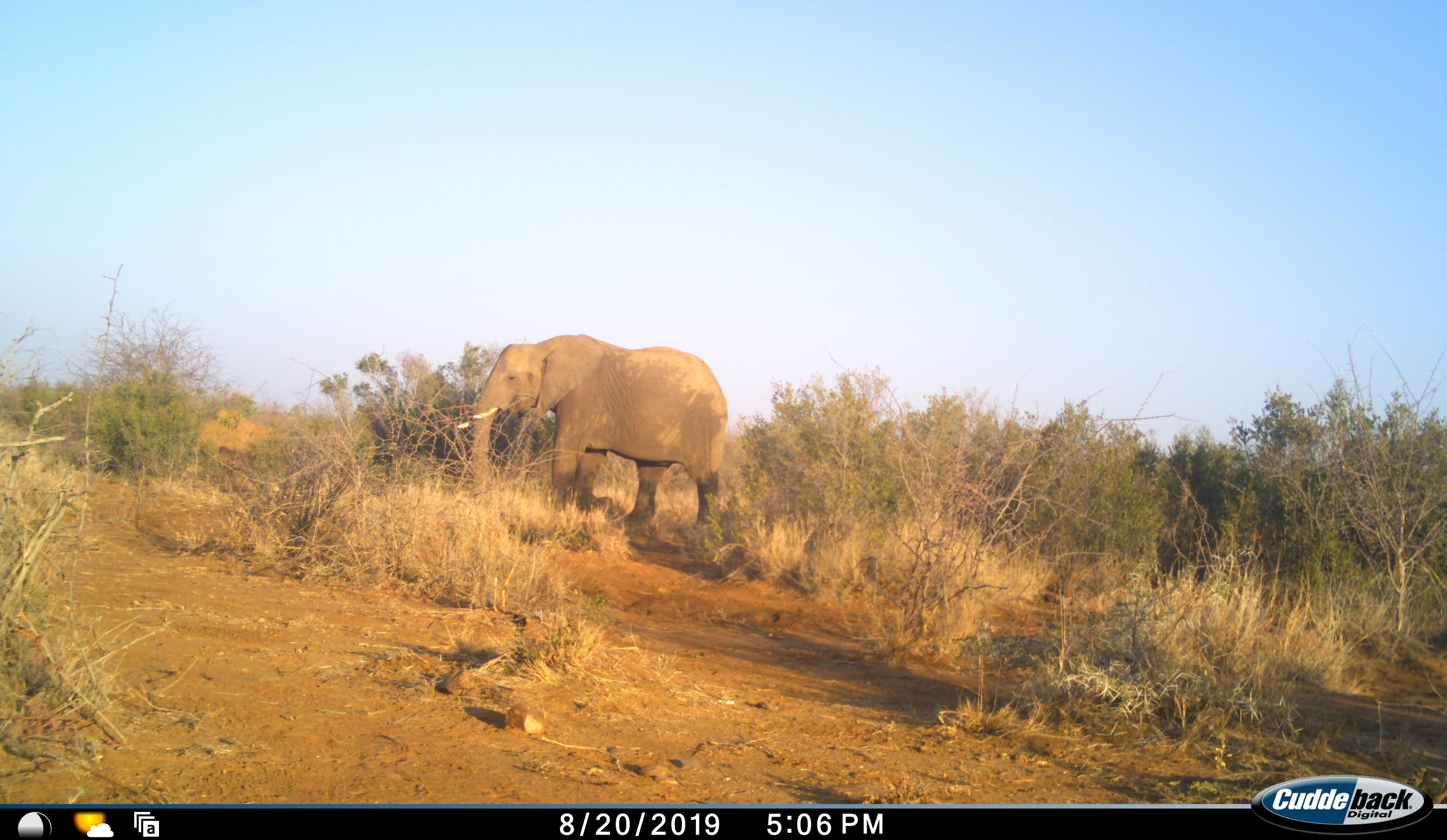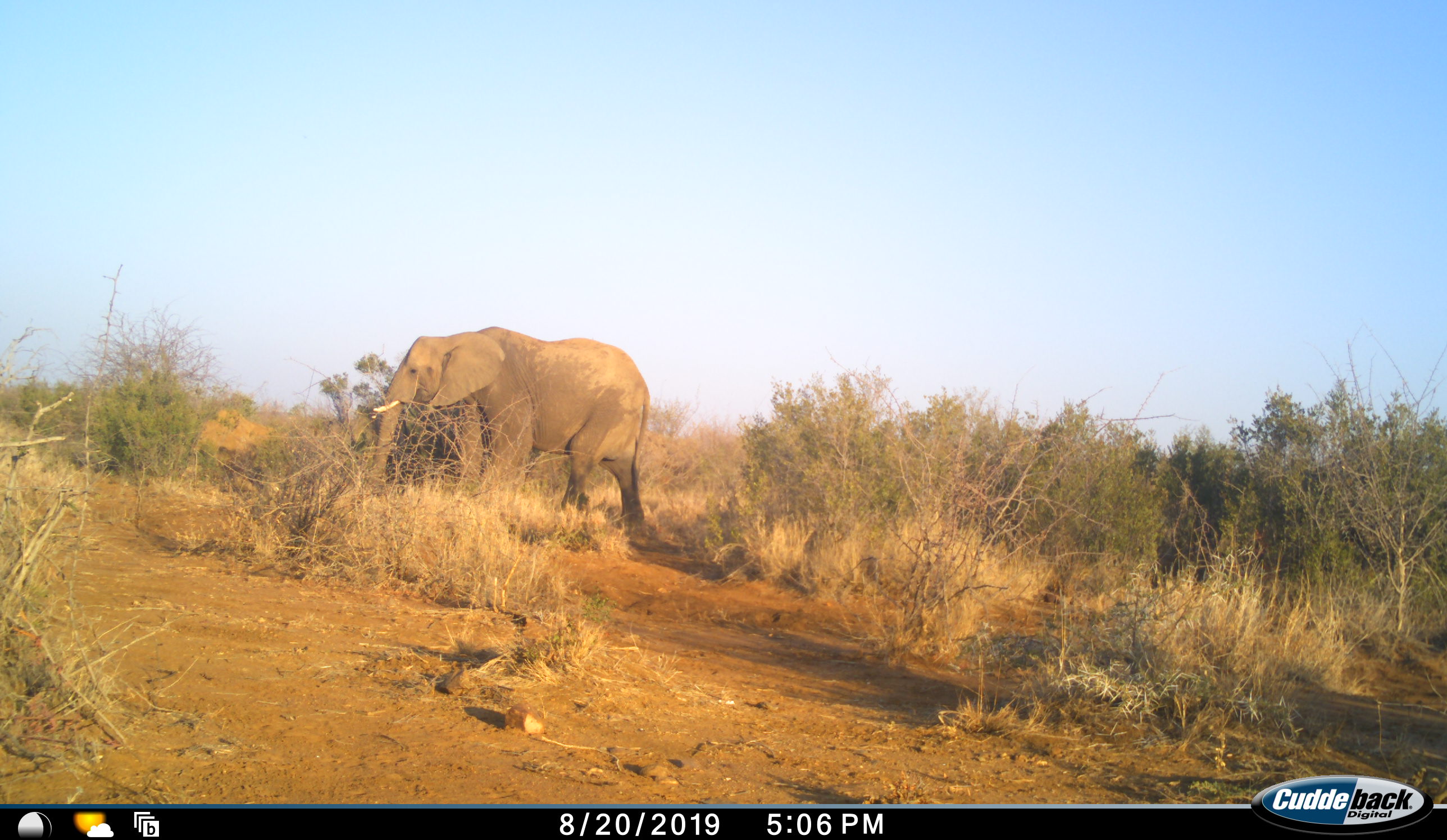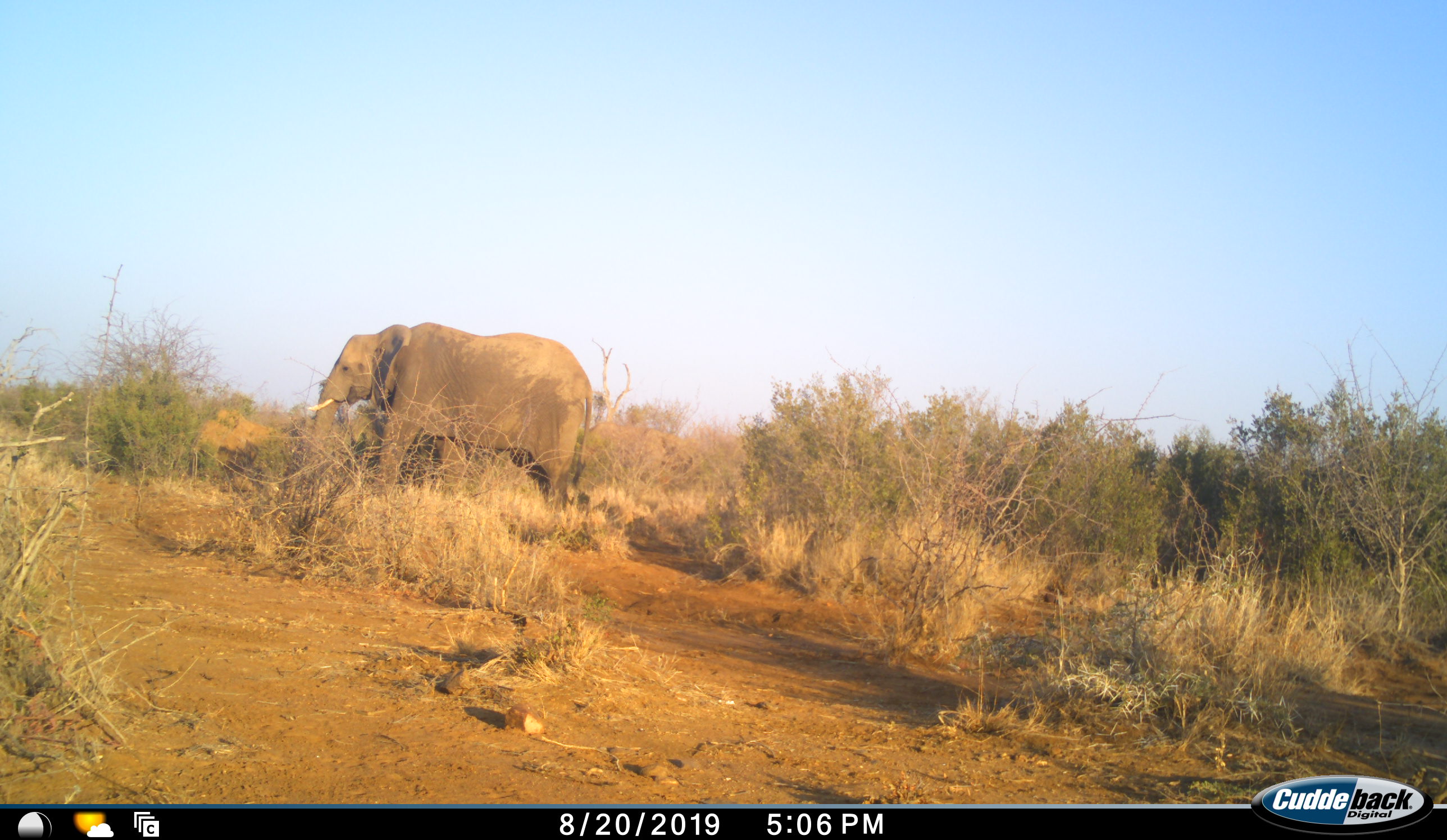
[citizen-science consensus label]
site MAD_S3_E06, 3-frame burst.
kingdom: Animalia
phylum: Chordata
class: Mammalia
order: Proboscidea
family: Elephantidae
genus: Loxodonta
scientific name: Loxodonta africana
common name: african bush elephant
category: elephant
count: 1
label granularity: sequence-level